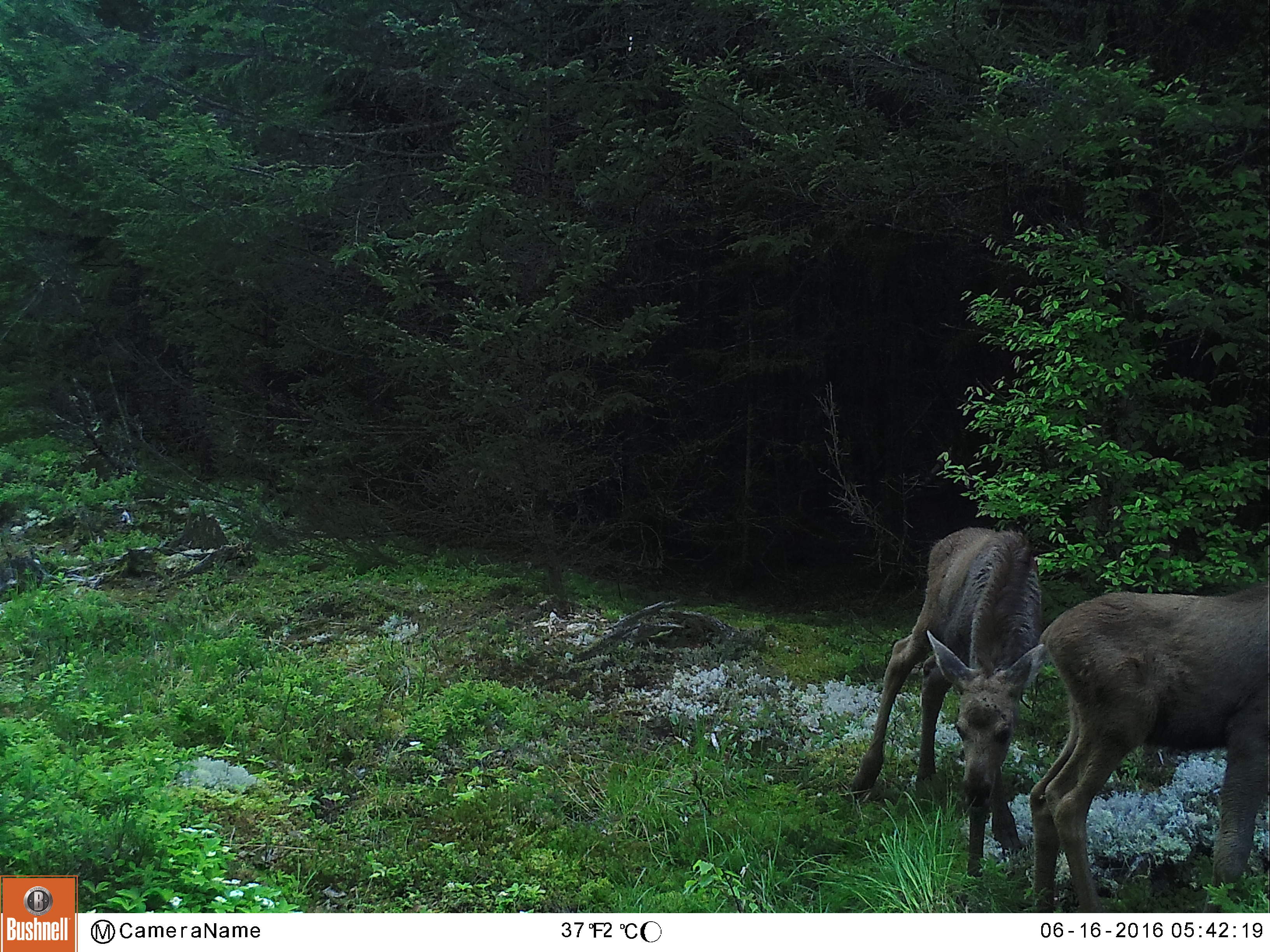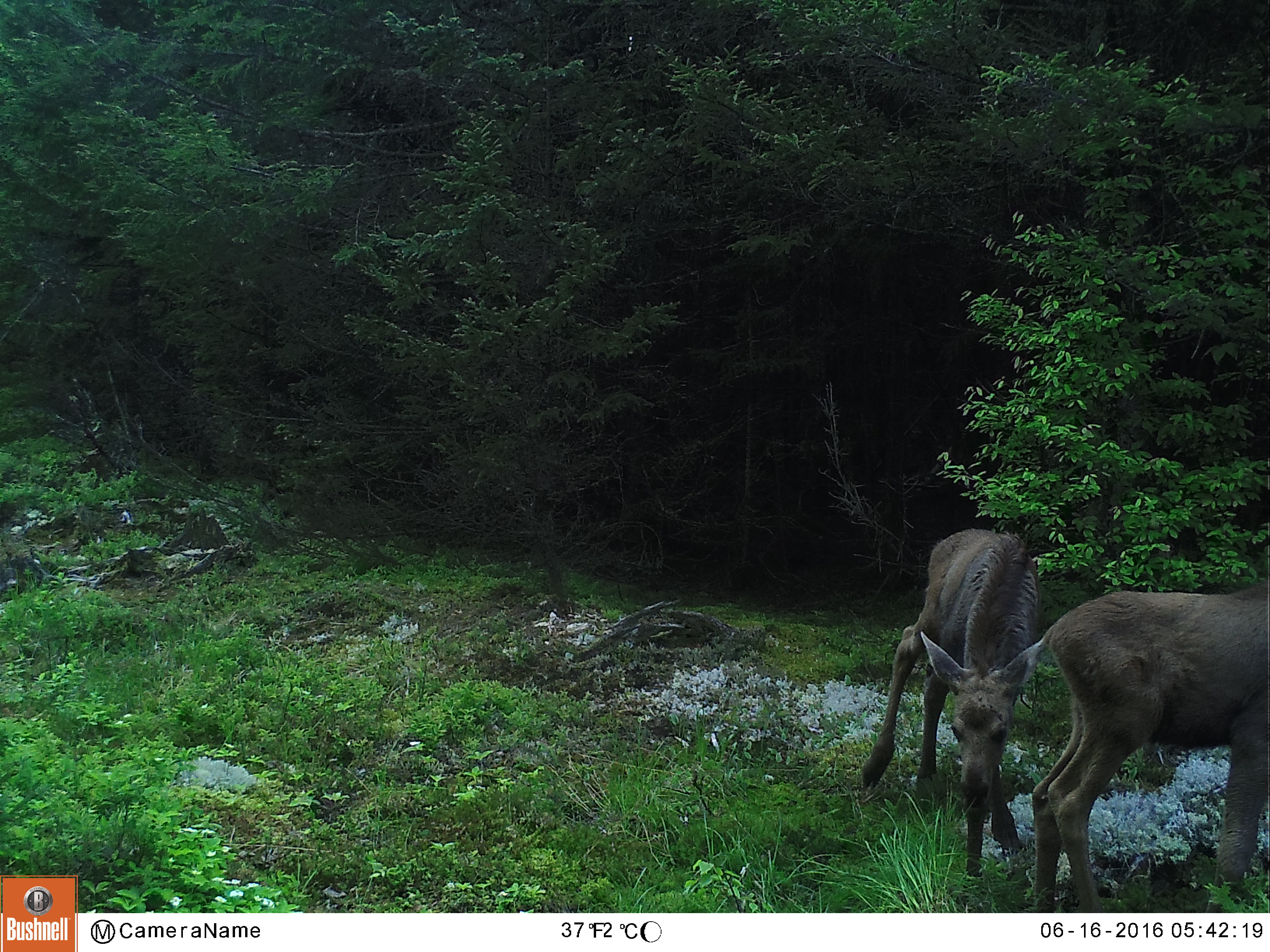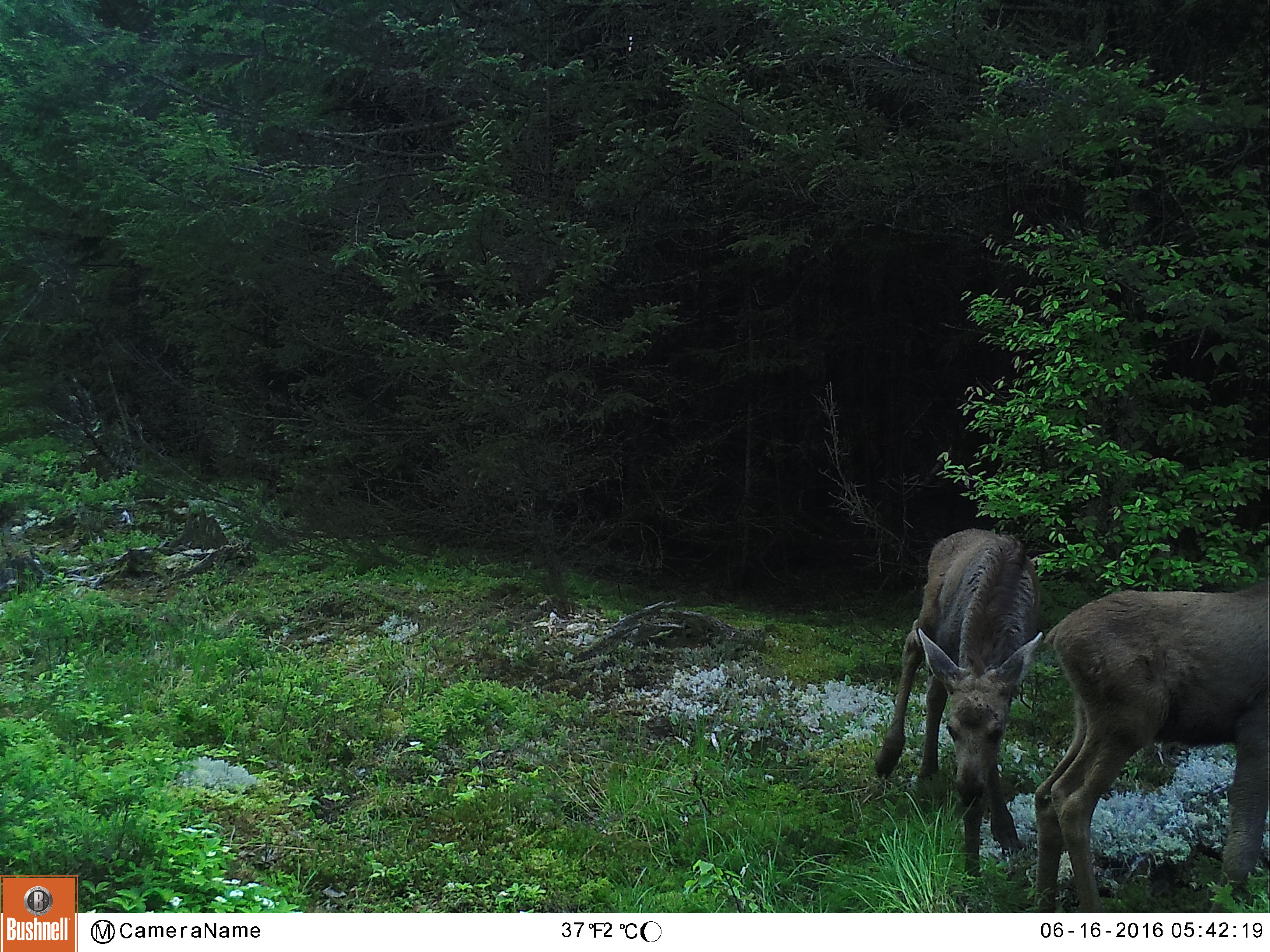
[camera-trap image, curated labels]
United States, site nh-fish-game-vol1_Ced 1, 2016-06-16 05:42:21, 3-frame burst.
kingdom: Animalia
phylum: Chordata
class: Mammalia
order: Artiodactyla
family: Cervidae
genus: Alces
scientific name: Alces alces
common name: moose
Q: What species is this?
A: Moose (Alces alces).